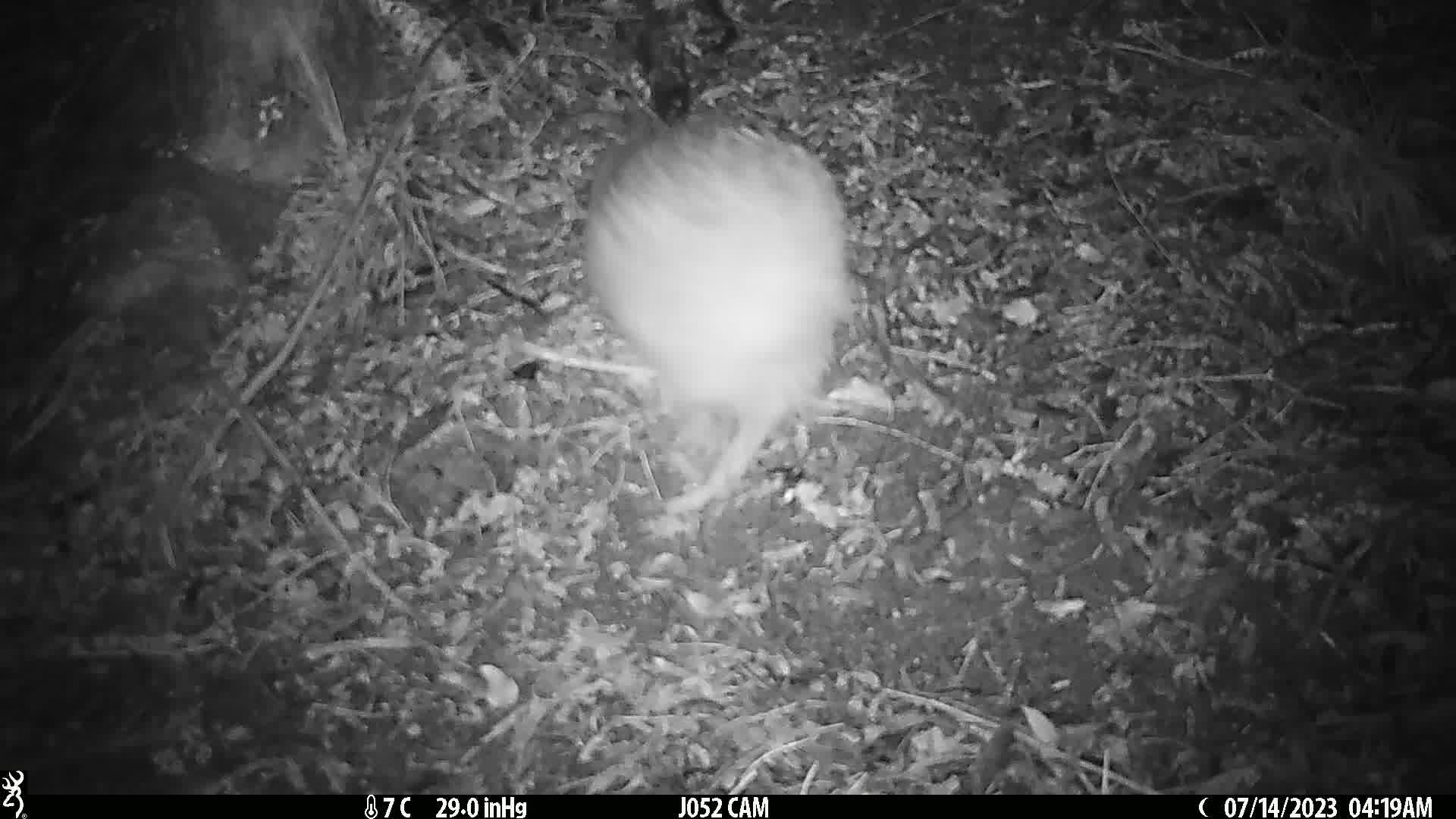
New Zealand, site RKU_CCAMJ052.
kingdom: Animalia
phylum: Chordata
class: Aves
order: Apterygiformes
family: Apterygidae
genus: Apteryx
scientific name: Apteryx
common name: kiwi